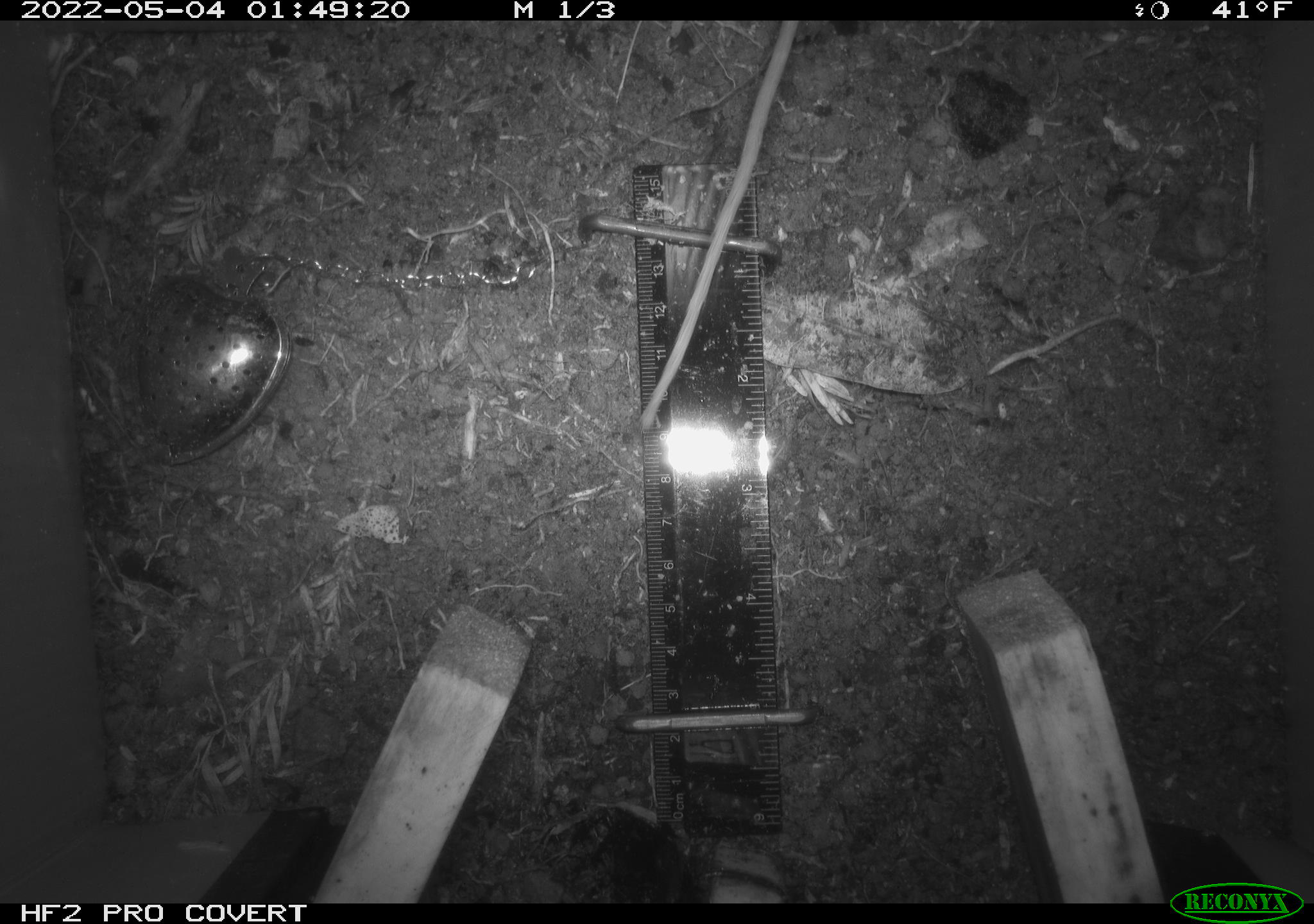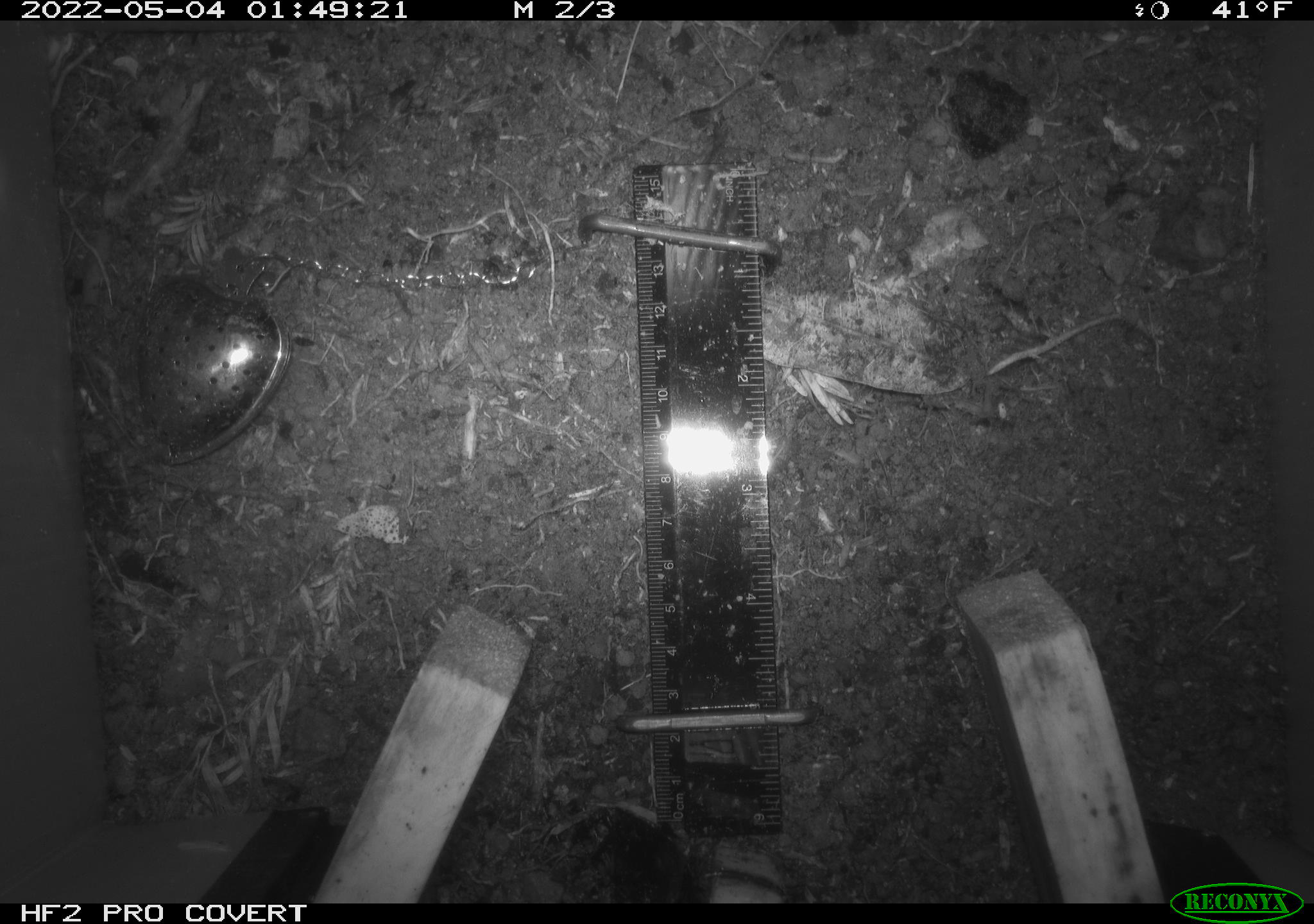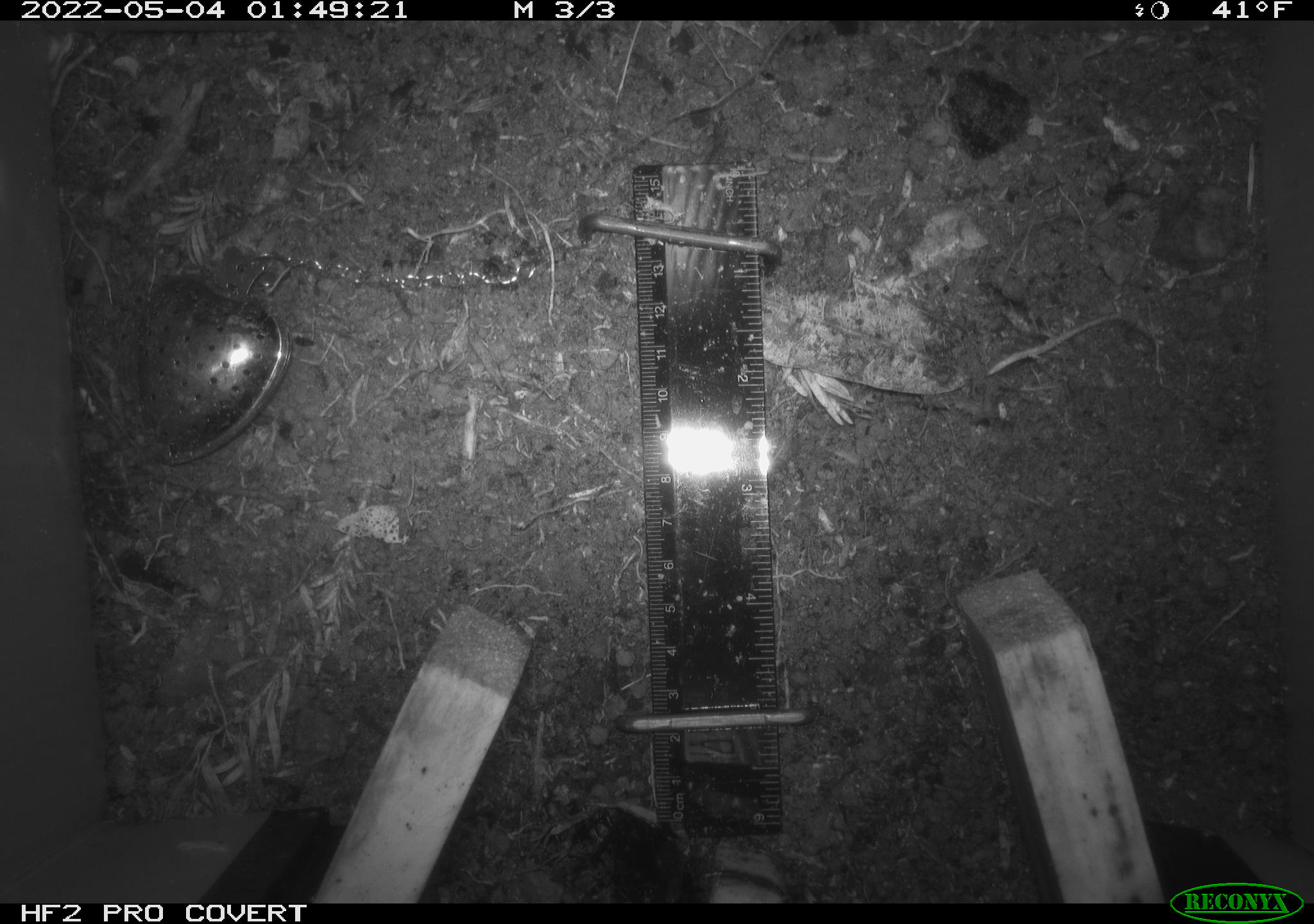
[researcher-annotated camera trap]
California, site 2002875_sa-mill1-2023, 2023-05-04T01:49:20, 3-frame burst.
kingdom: Animalia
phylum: Chordata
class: Mammalia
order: Rodentia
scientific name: Rodentia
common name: mouse species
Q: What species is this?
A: Mouse species (Rodentia).